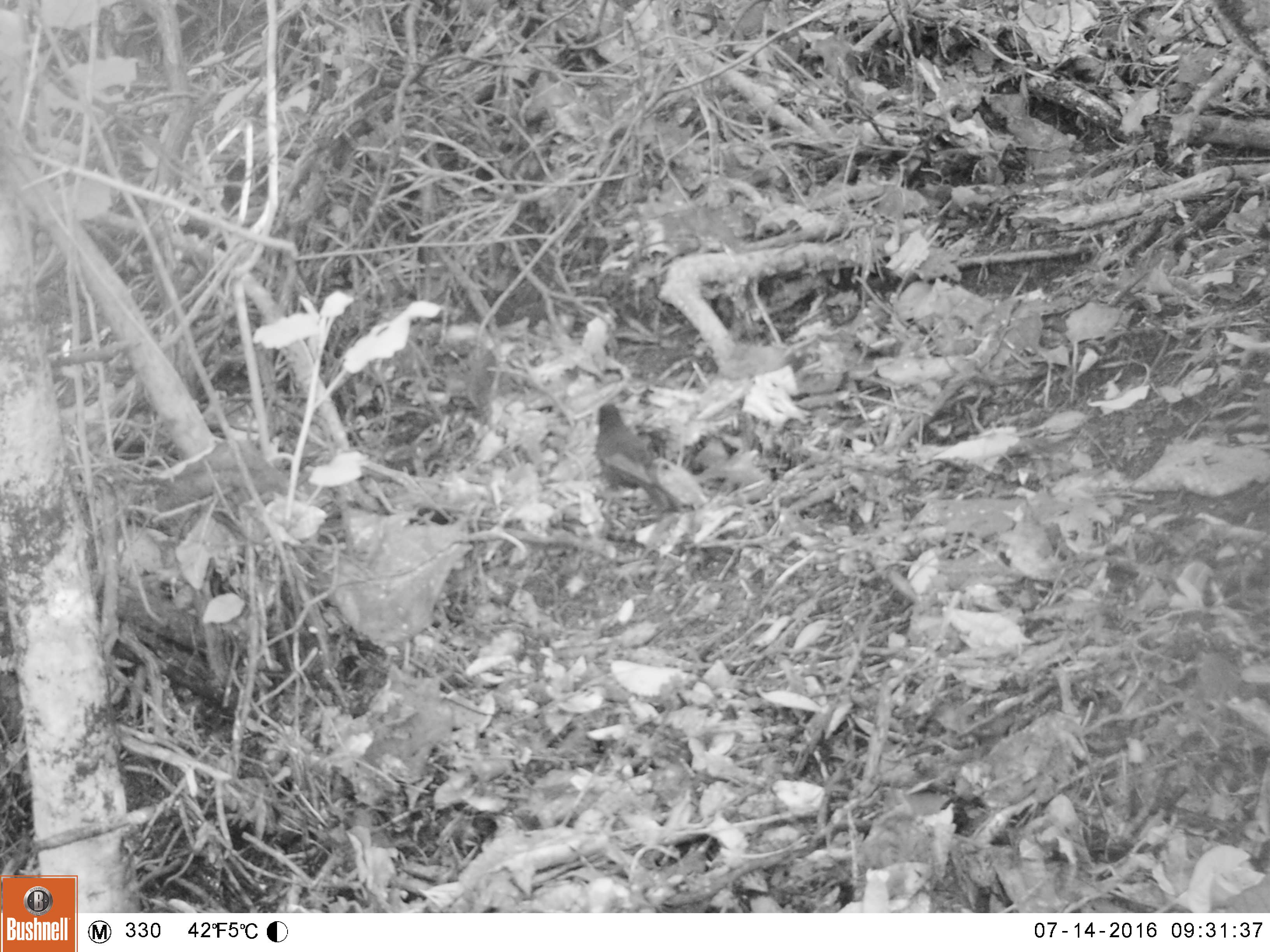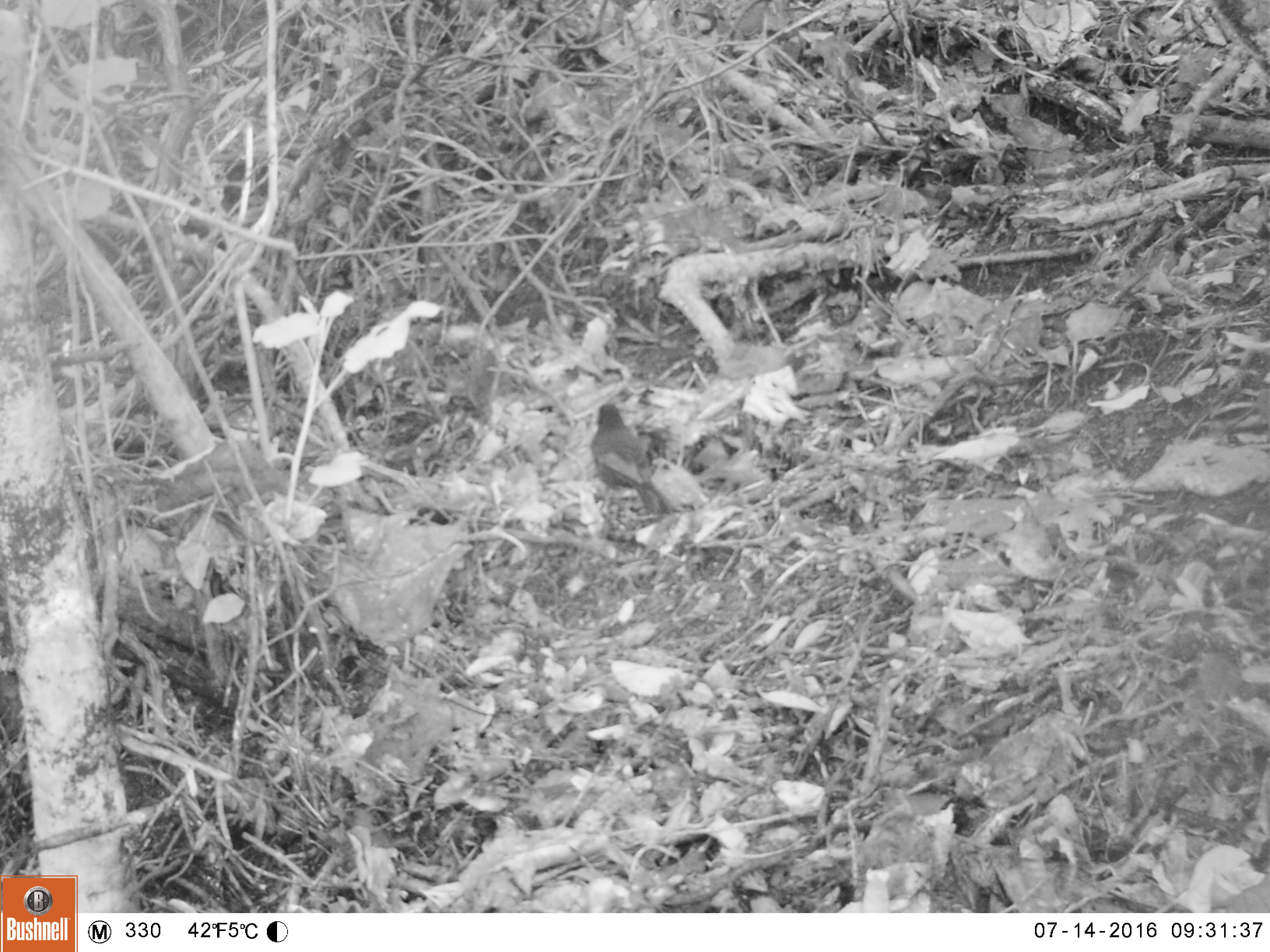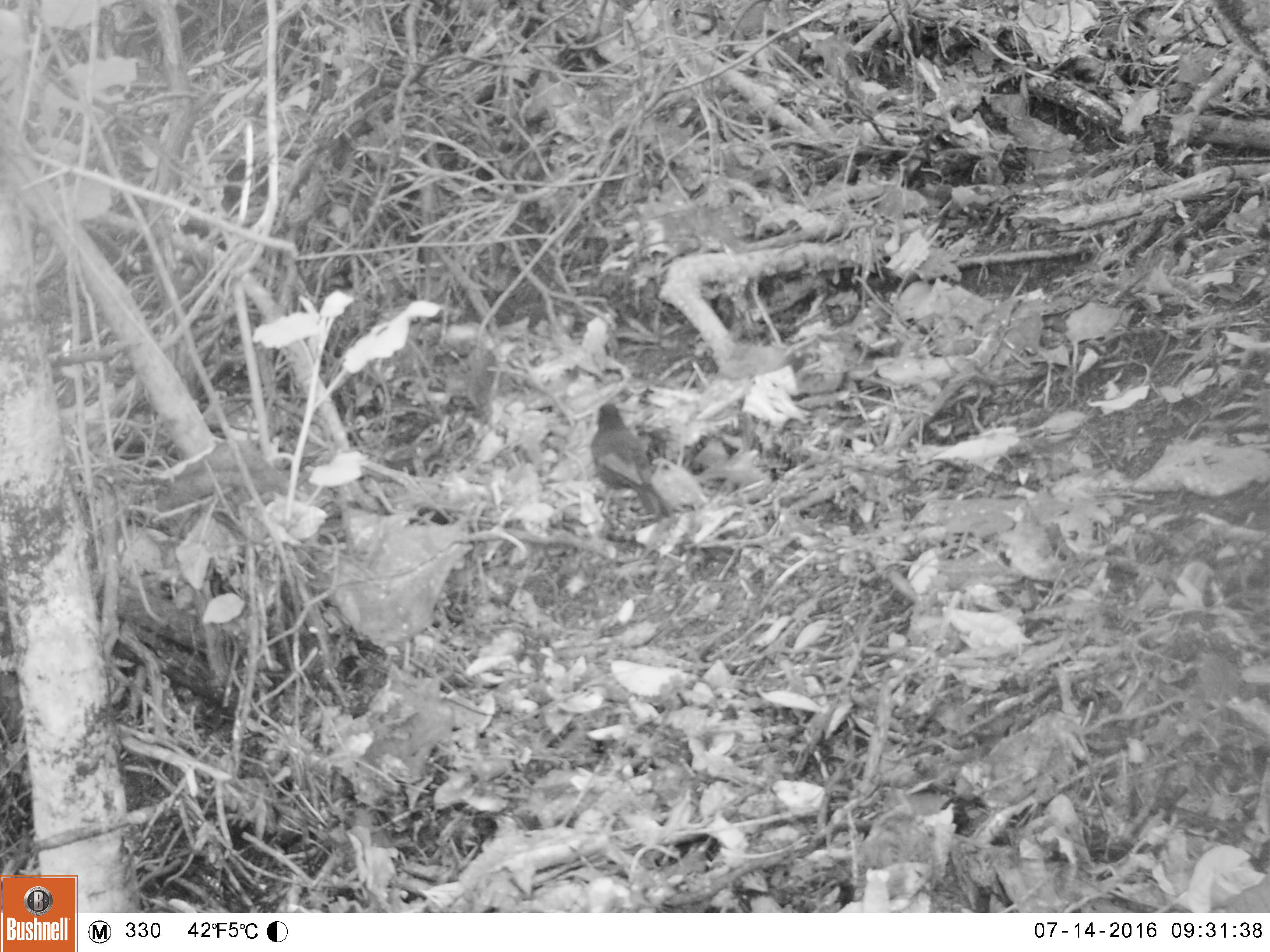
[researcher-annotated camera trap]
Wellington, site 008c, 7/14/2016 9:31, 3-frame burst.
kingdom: Animalia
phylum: Chordata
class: Aves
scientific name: Aves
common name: bird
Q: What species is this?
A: Bird (Aves).